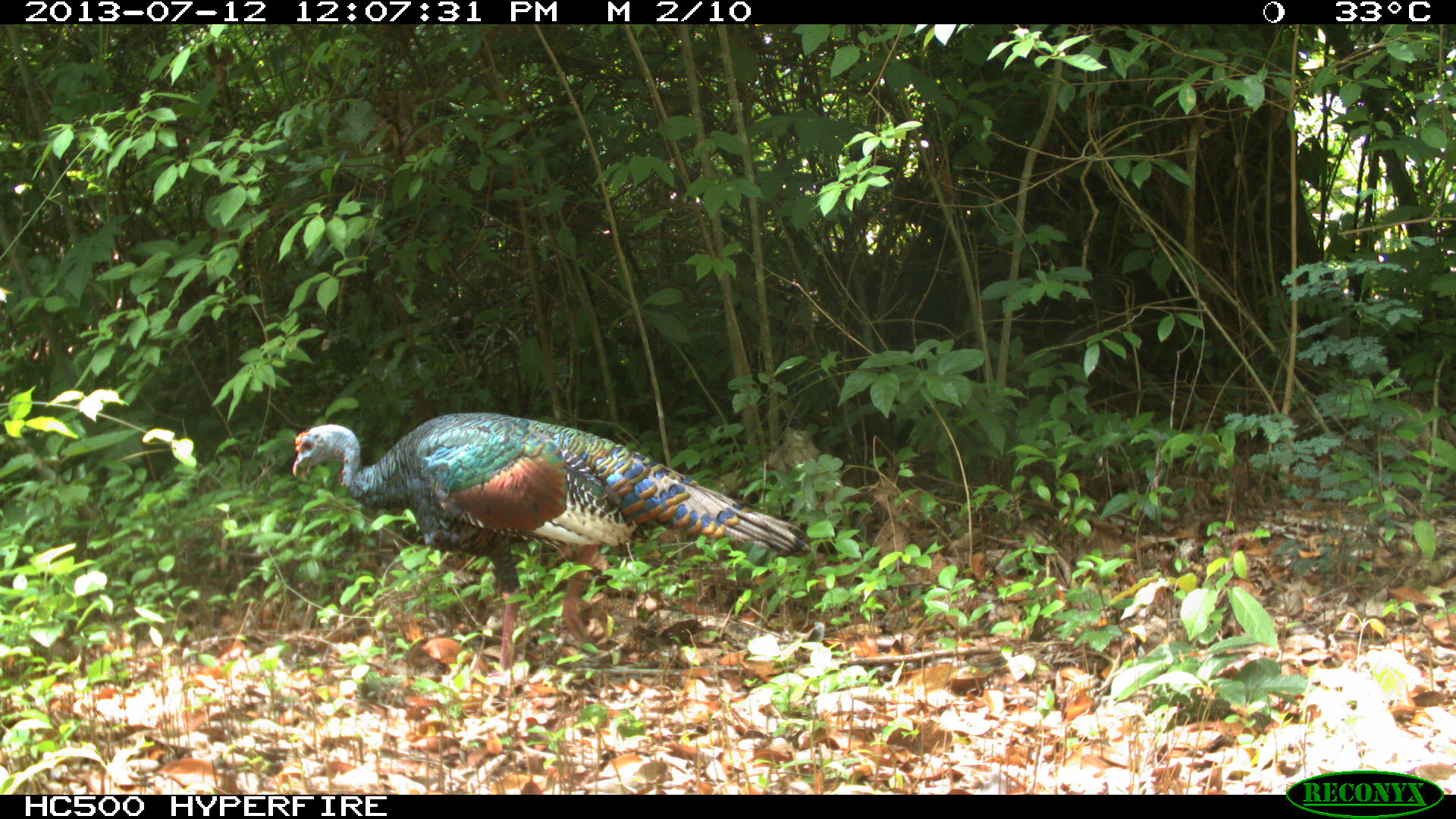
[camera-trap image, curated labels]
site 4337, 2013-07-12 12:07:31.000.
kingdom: Animalia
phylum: Chordata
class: Aves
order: Galliformes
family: Phasianidae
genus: Meleagris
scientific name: Meleagris ocellata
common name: ocellated turkey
Meleagris ocellata (ocellated turkey), count 1, sex female.